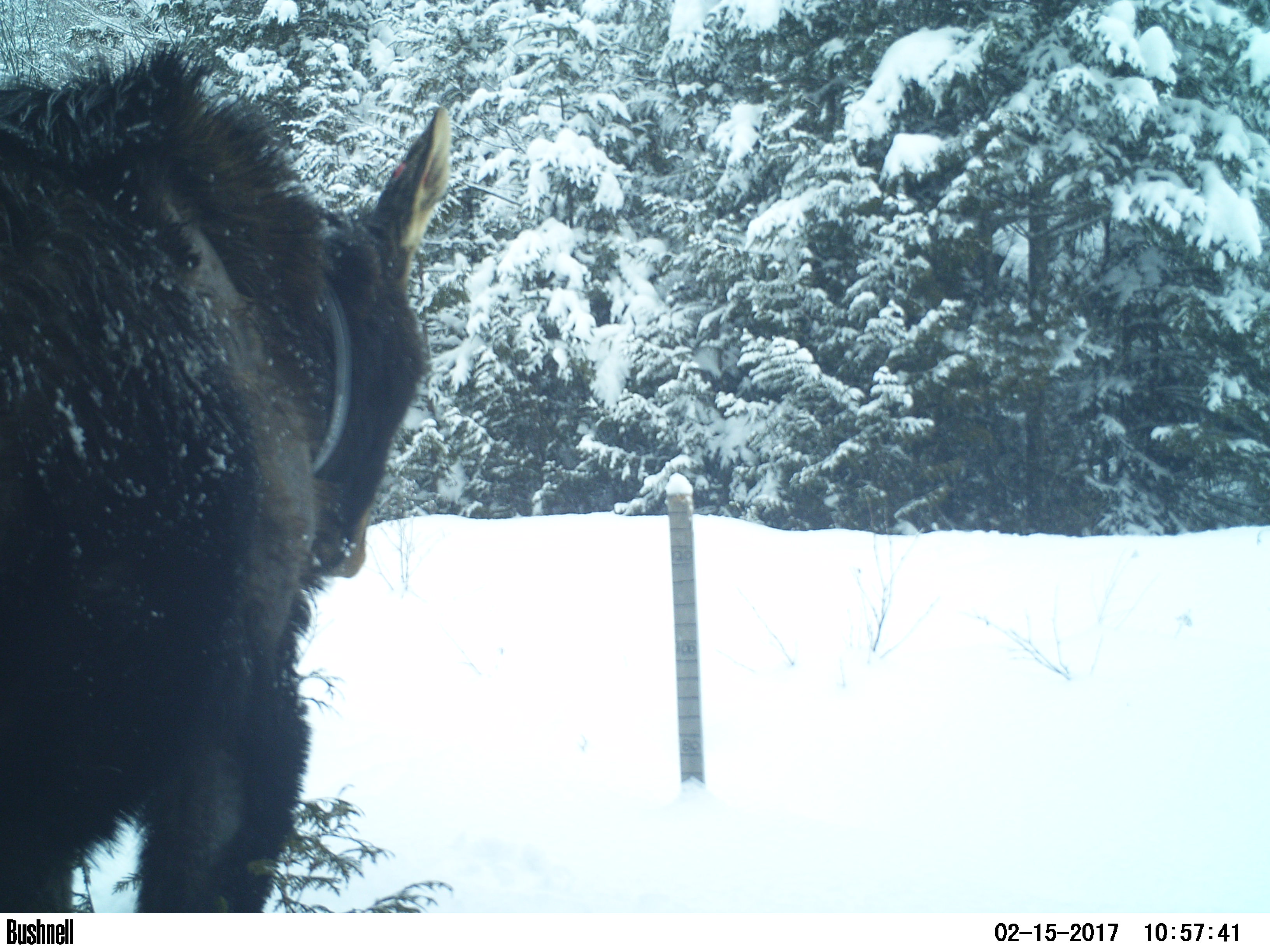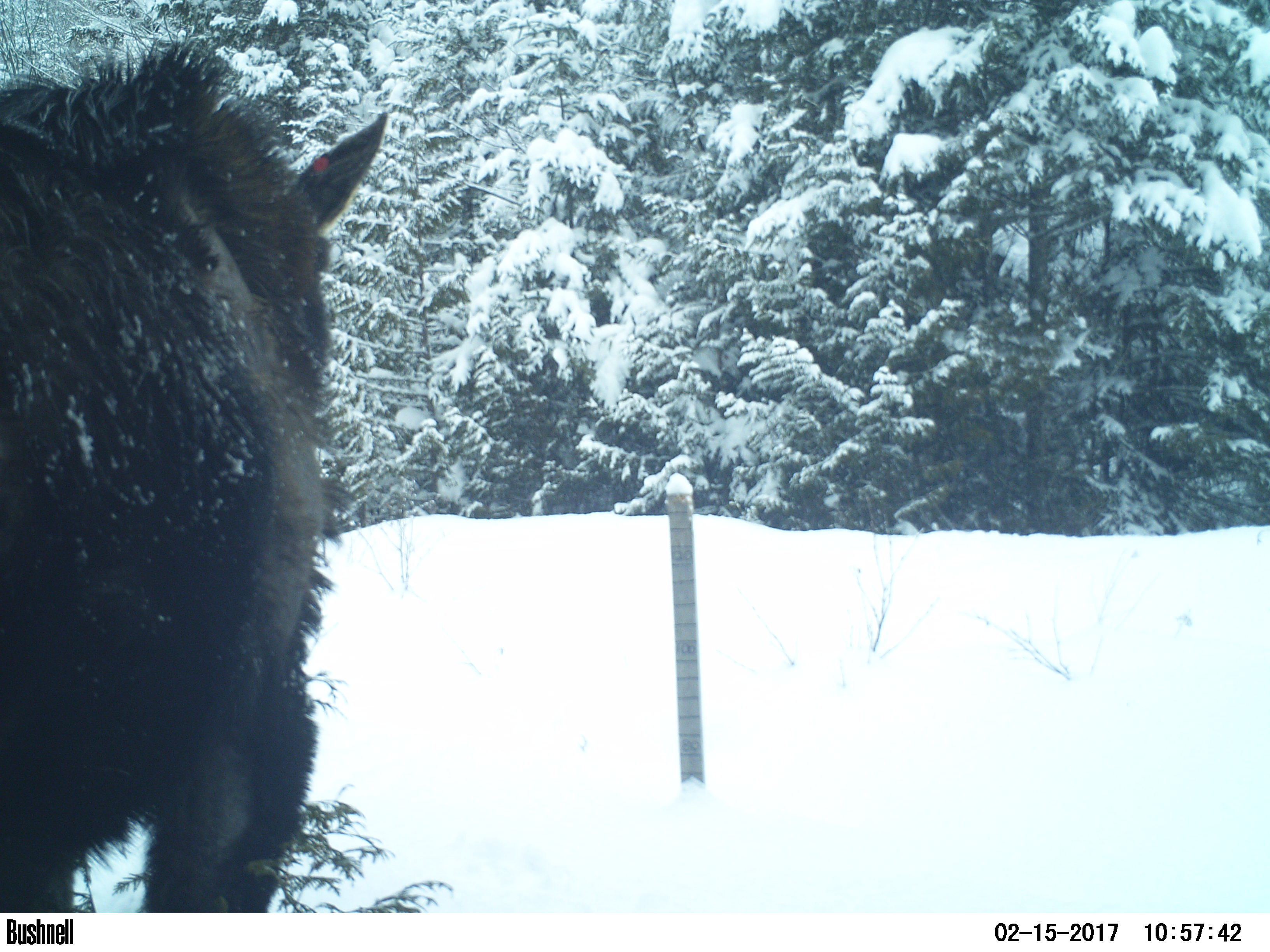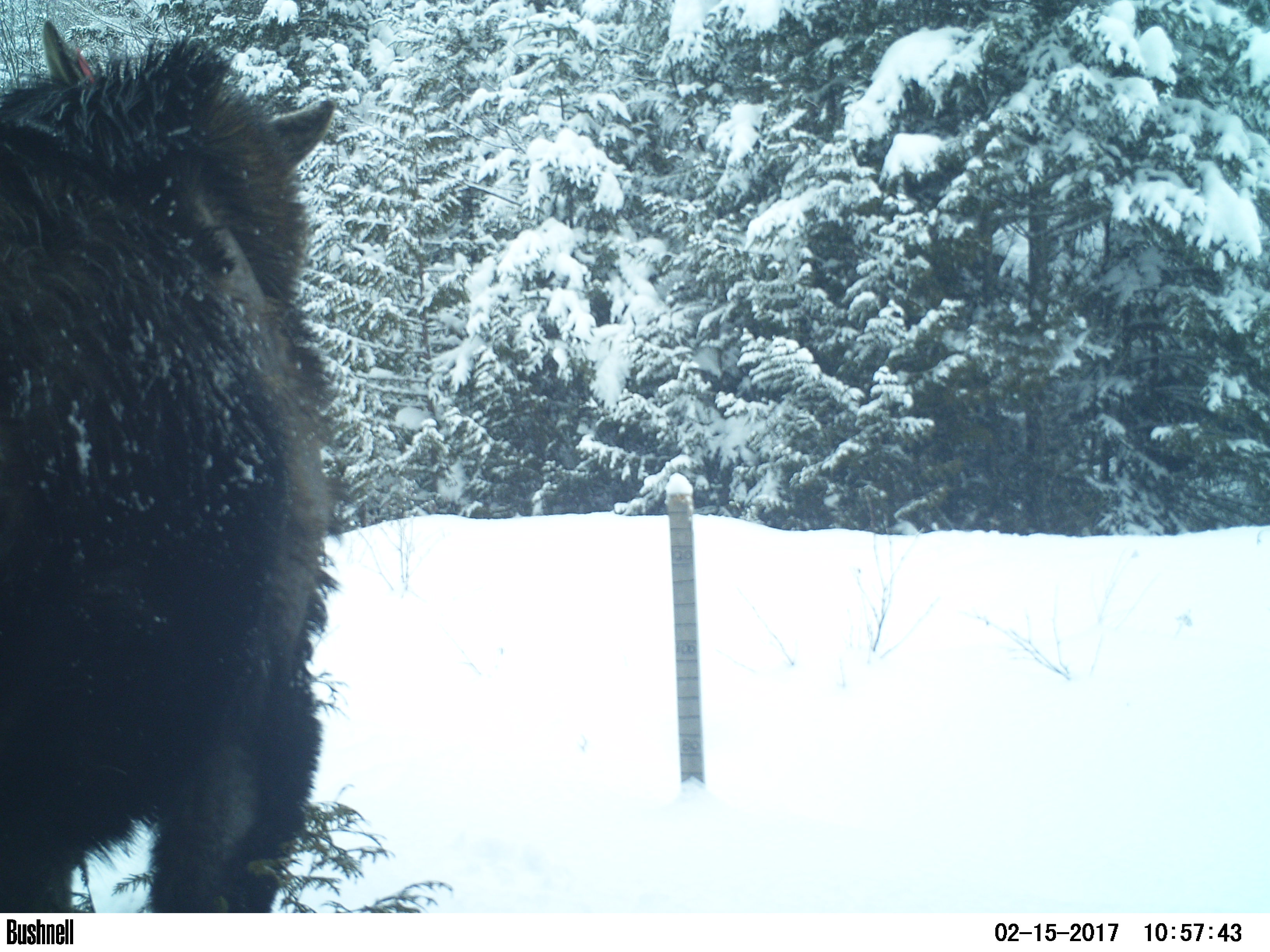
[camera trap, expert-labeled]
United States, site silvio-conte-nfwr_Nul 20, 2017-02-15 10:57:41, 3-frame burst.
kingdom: Animalia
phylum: Chordata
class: Mammalia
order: Artiodactyla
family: Cervidae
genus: Alces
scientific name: Alces alces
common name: moose